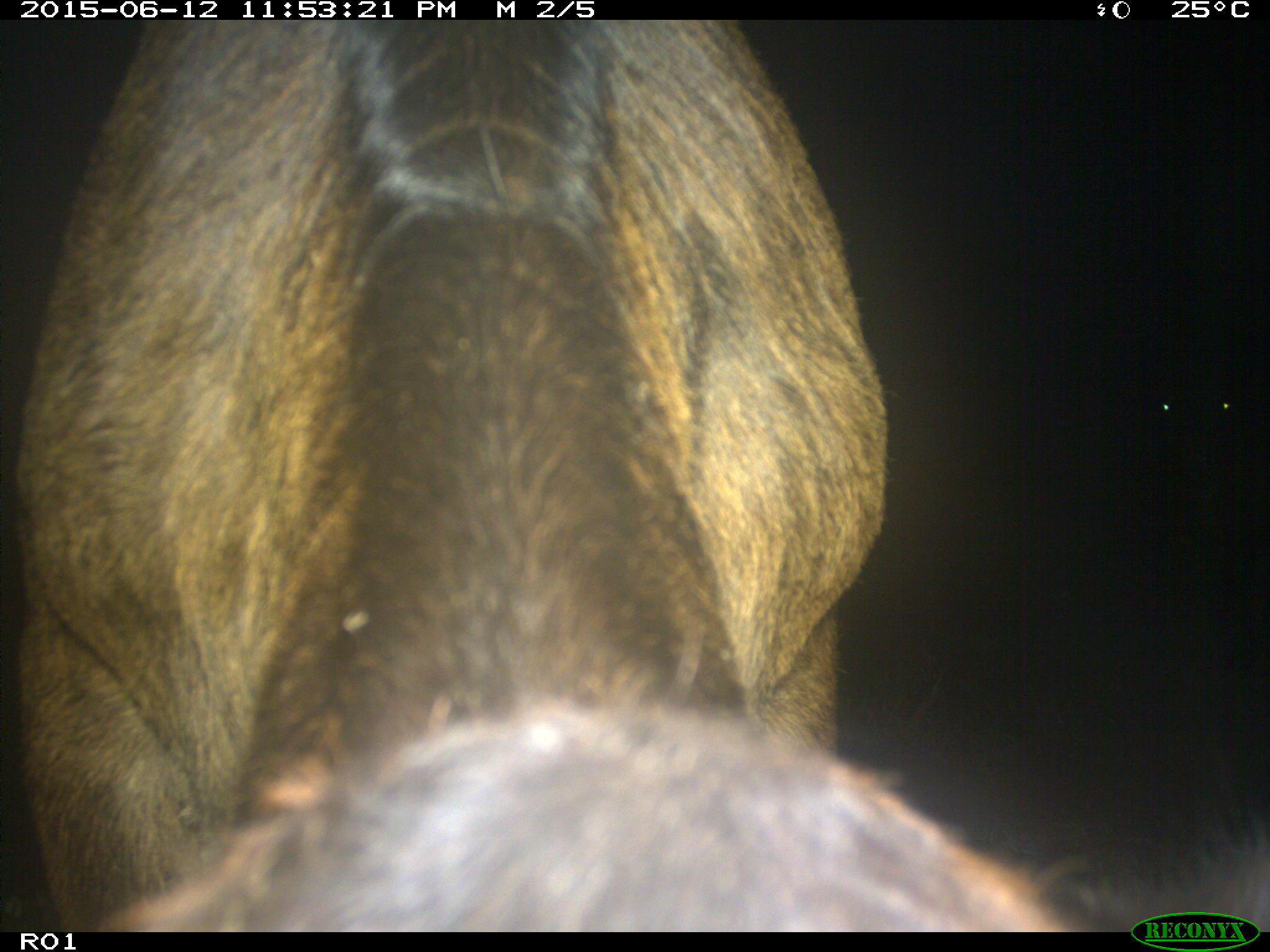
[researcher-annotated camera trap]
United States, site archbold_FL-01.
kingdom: Animalia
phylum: Chordata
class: Mammalia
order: Artiodactyla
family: Bovidae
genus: Bos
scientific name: Bos taurus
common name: domestic cow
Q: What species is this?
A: Bos taurus (domestic cow).